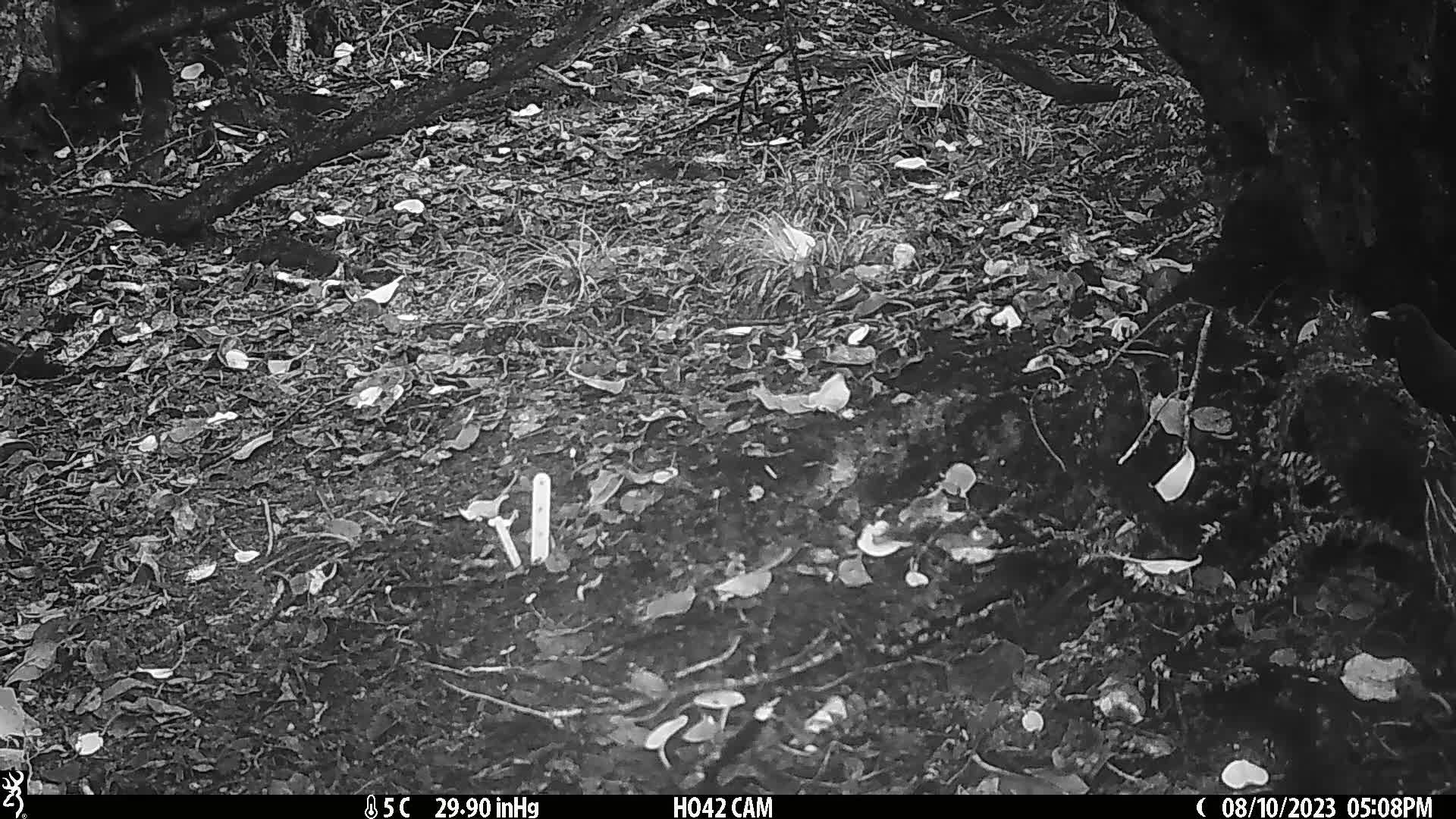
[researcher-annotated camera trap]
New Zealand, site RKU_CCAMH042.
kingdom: Animalia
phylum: Chordata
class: Aves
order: Passeriformes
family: Turdidae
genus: Turdus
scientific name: Turdus merula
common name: eurasian blackbird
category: blackbird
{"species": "blackbird (eurasian blackbird) (Turdus merula)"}